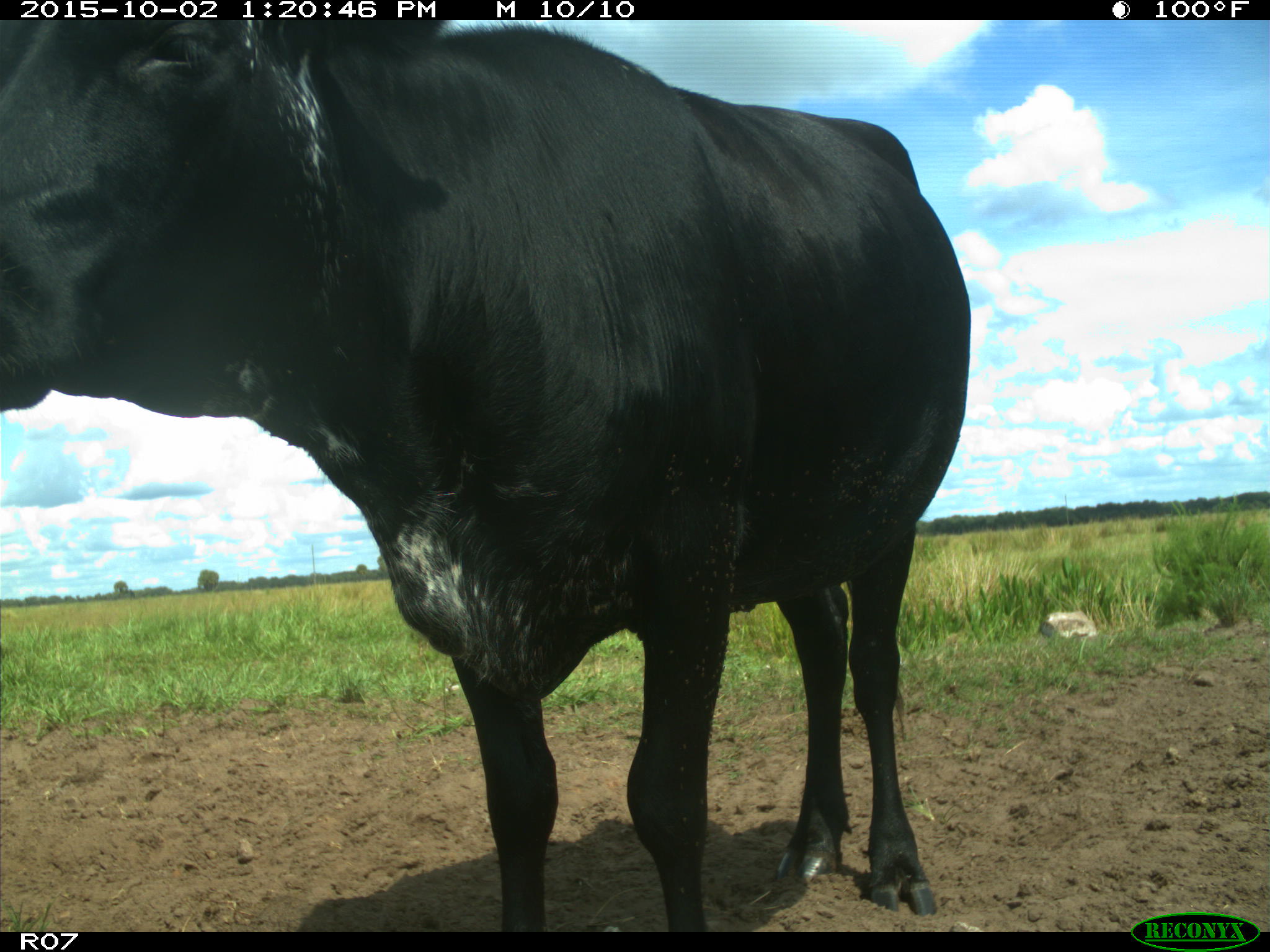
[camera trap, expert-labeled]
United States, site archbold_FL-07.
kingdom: Animalia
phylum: Chordata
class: Mammalia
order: Artiodactyla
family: Bovidae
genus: Bos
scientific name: Bos taurus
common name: domestic cow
Bos taurus (domestic cow).